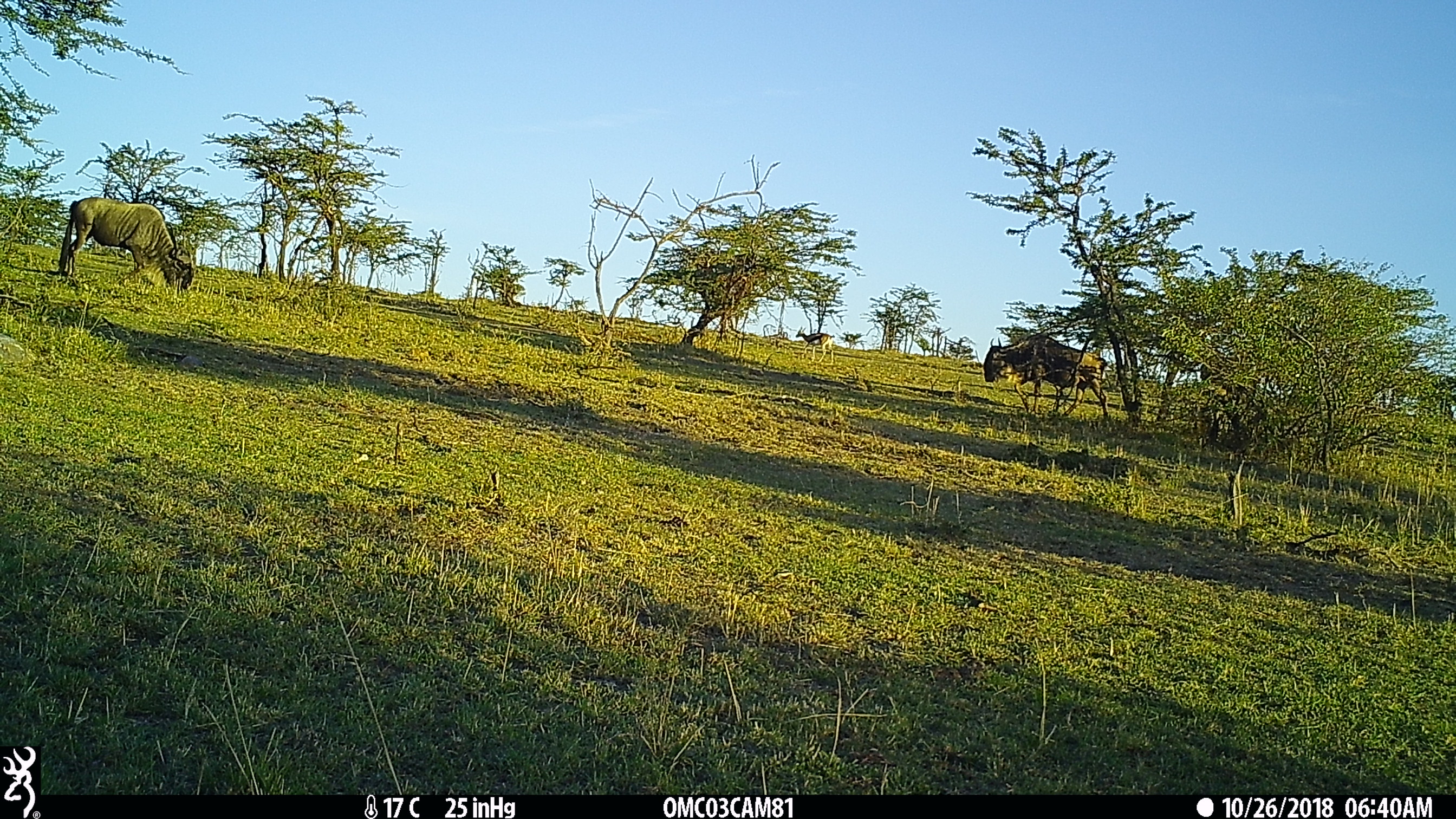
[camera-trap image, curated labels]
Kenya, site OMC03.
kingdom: Animalia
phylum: Chordata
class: Mammalia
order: Artiodactyla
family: Bovidae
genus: Connochaetes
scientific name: Connochaetes taurinus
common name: blue wildebeest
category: wildebeest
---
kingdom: Animalia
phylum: Chordata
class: Mammalia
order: Artiodactyla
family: Bovidae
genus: Eudorcas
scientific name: Eudorcas thomsonii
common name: thomon's gazelle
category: gazelle thomsons